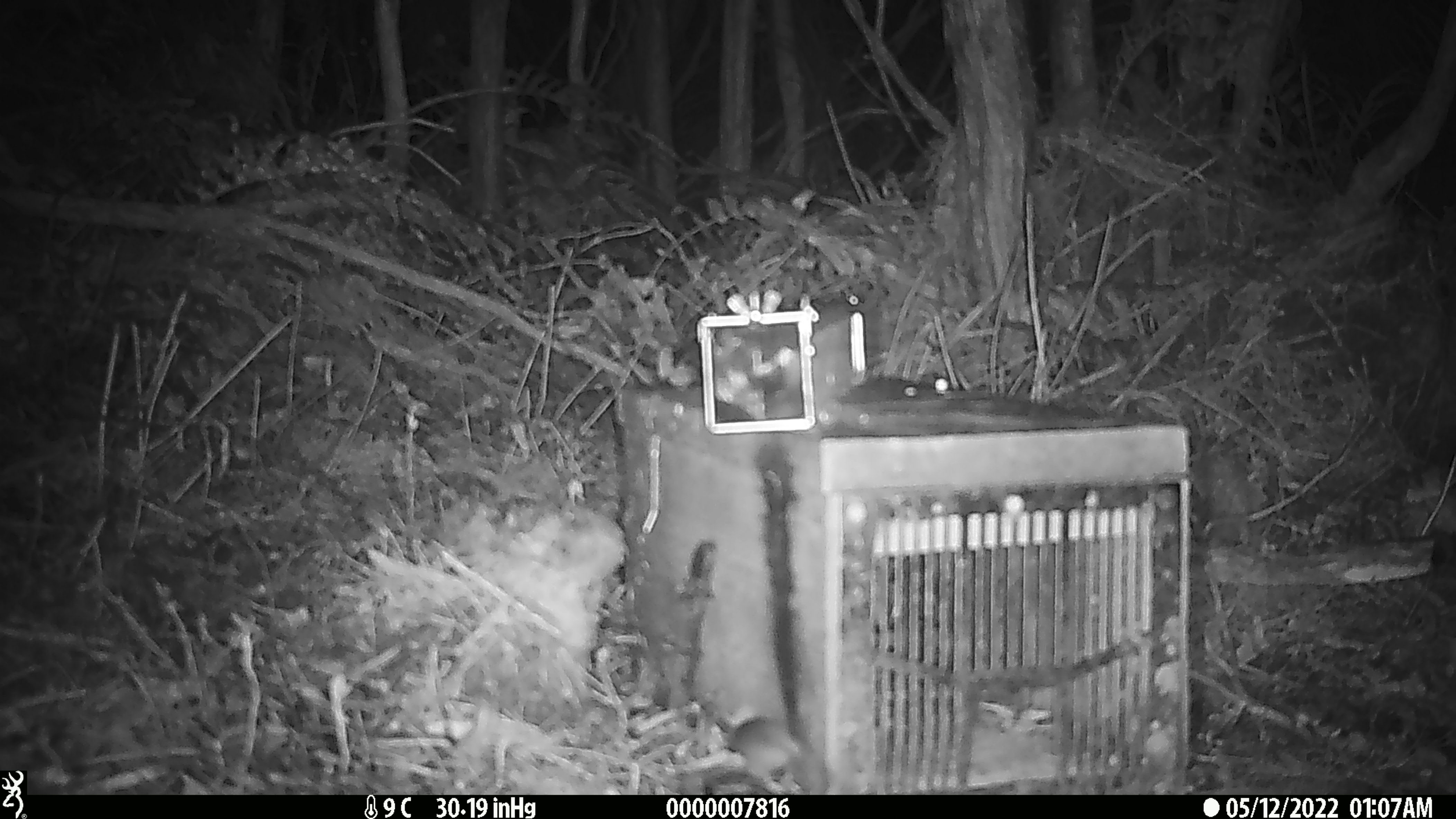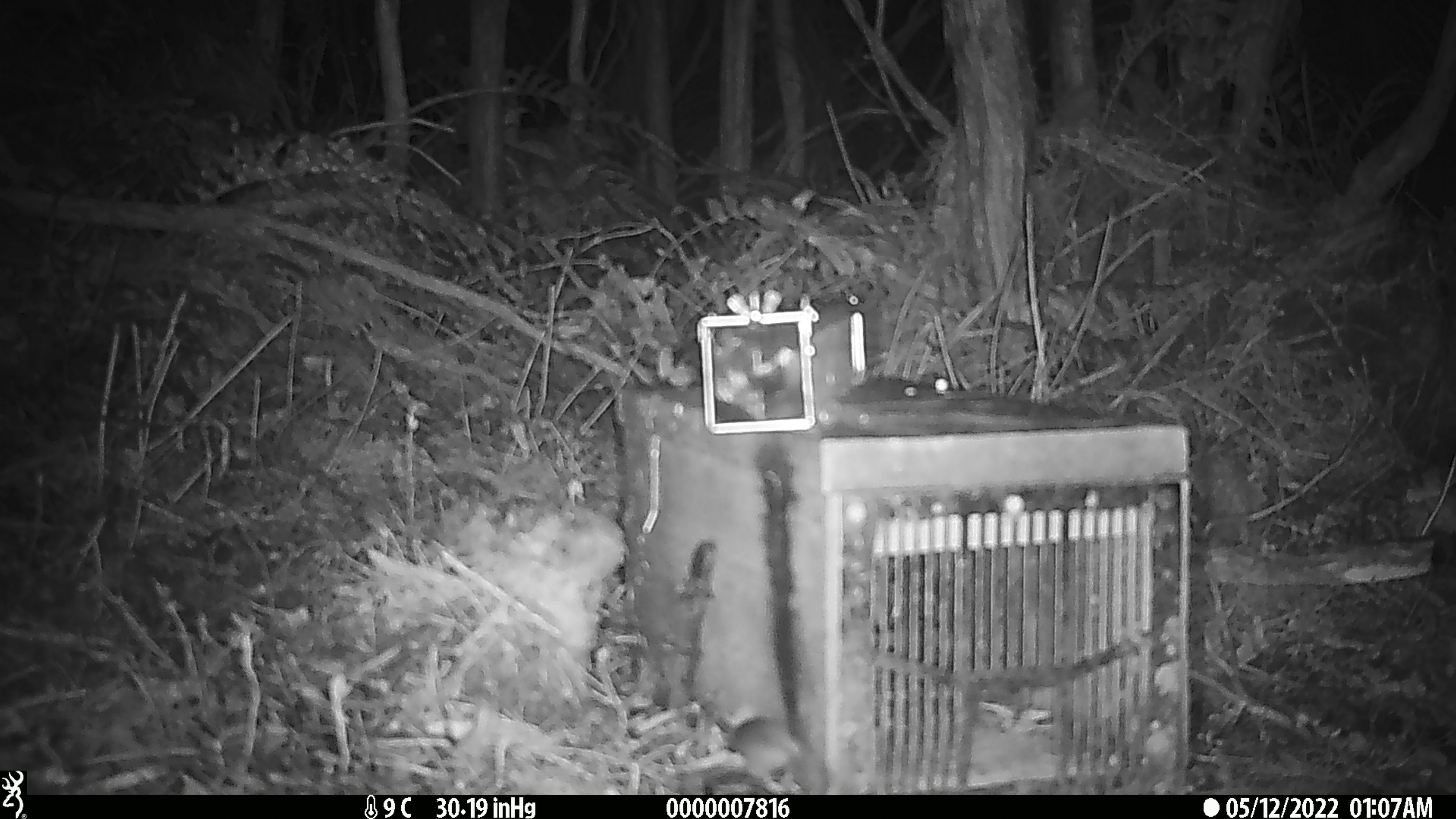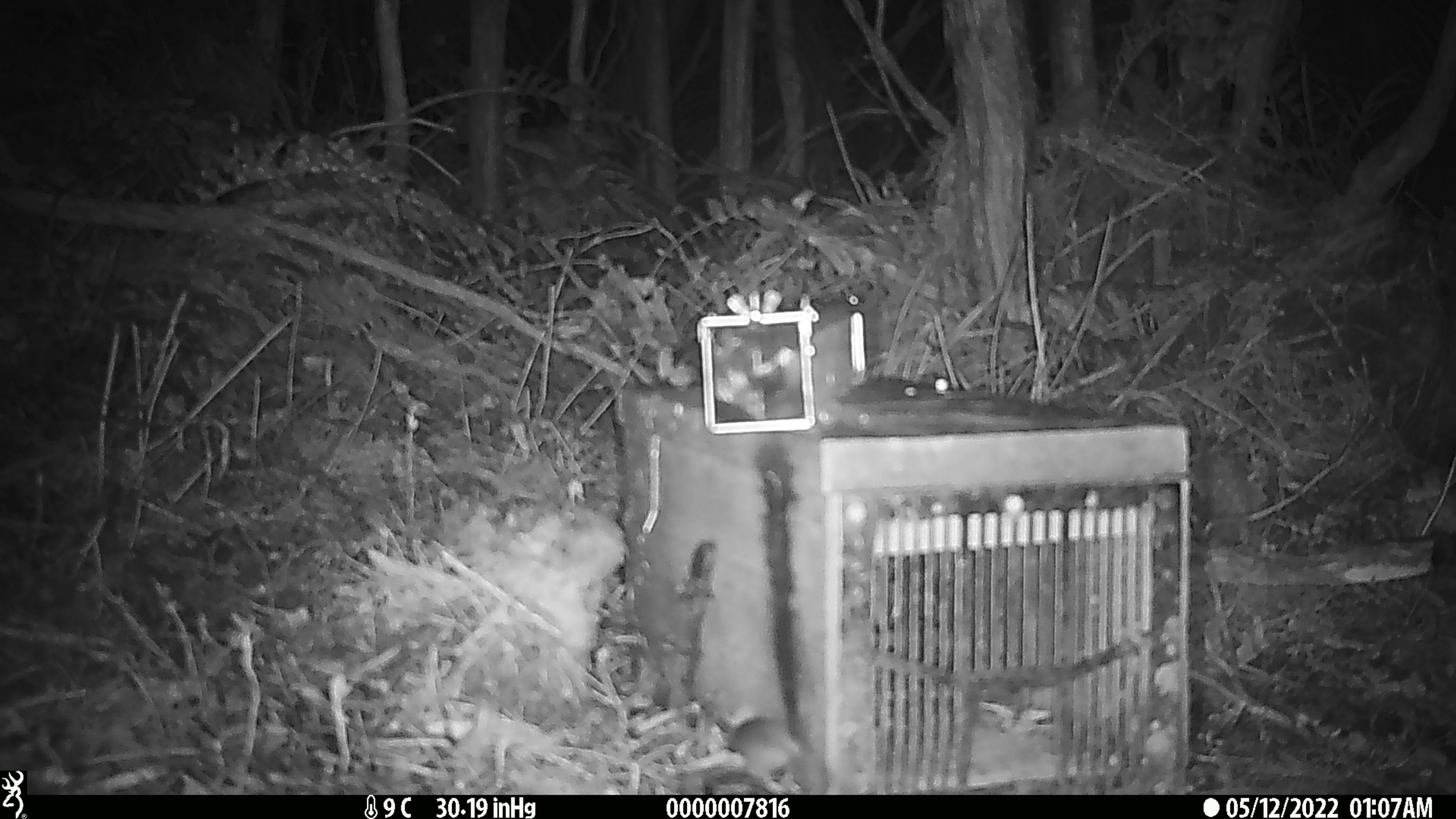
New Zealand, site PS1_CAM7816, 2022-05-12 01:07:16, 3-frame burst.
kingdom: Animalia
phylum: Chordata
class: Mammalia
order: Rodentia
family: Muridae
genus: Mus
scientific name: Mus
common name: mouse